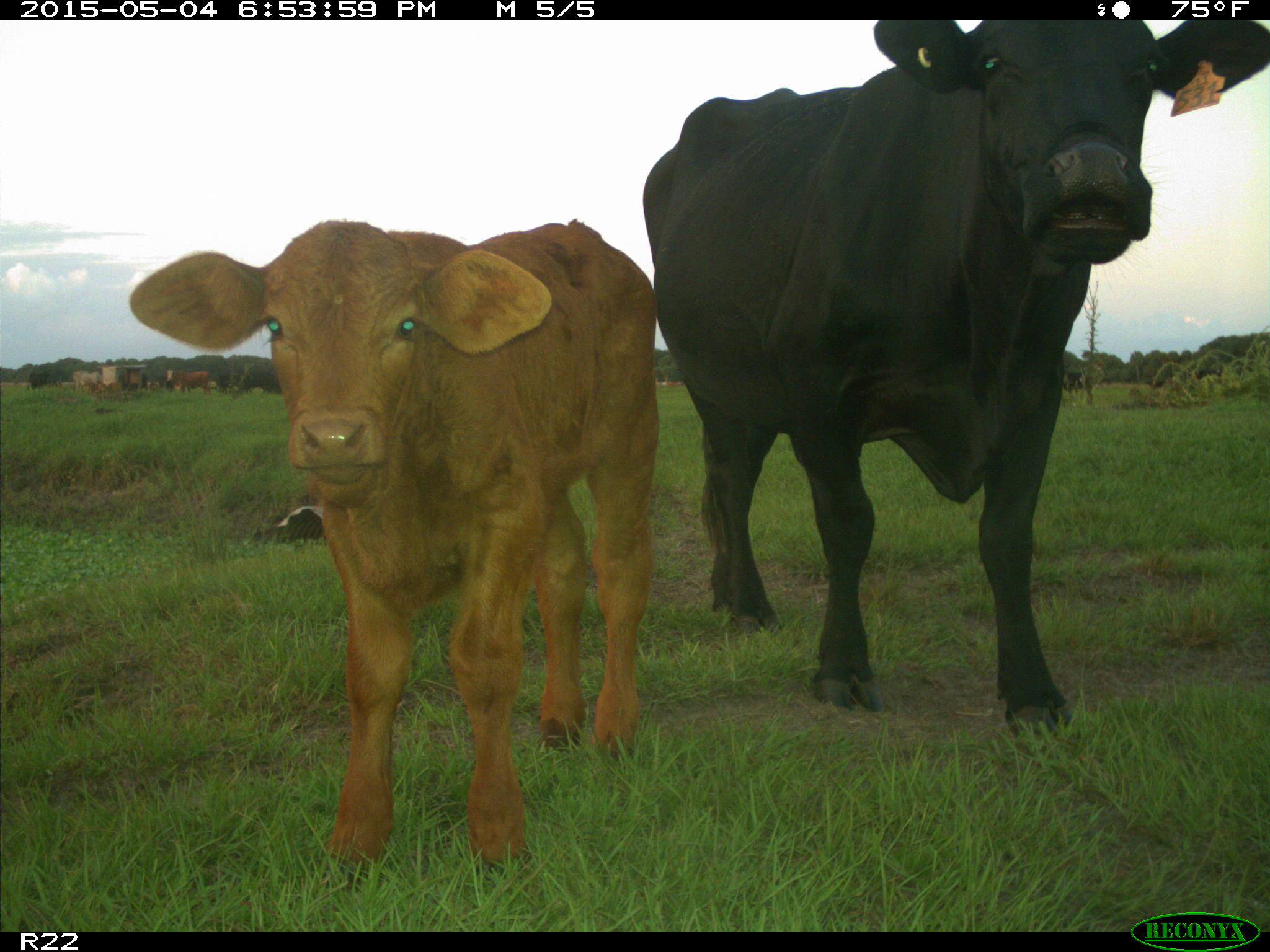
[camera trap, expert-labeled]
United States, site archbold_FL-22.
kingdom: Animalia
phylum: Chordata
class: Mammalia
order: Artiodactyla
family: Bovidae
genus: Bos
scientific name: Bos taurus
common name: domestic cow